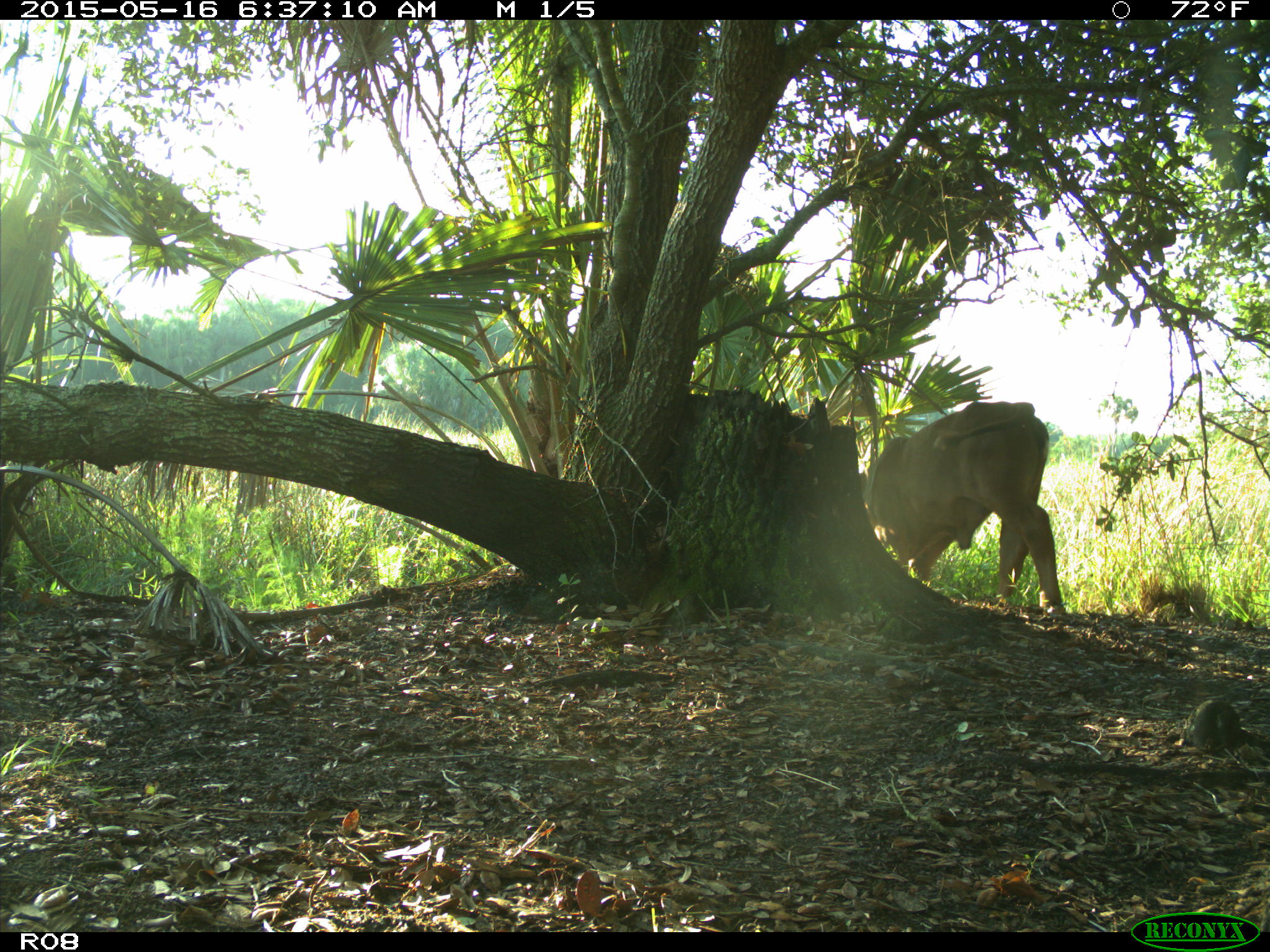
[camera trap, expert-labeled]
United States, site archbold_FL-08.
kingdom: Animalia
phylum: Chordata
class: Mammalia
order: Artiodactyla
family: Bovidae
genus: Bos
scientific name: Bos taurus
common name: domestic cow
Bos taurus (domestic cow).